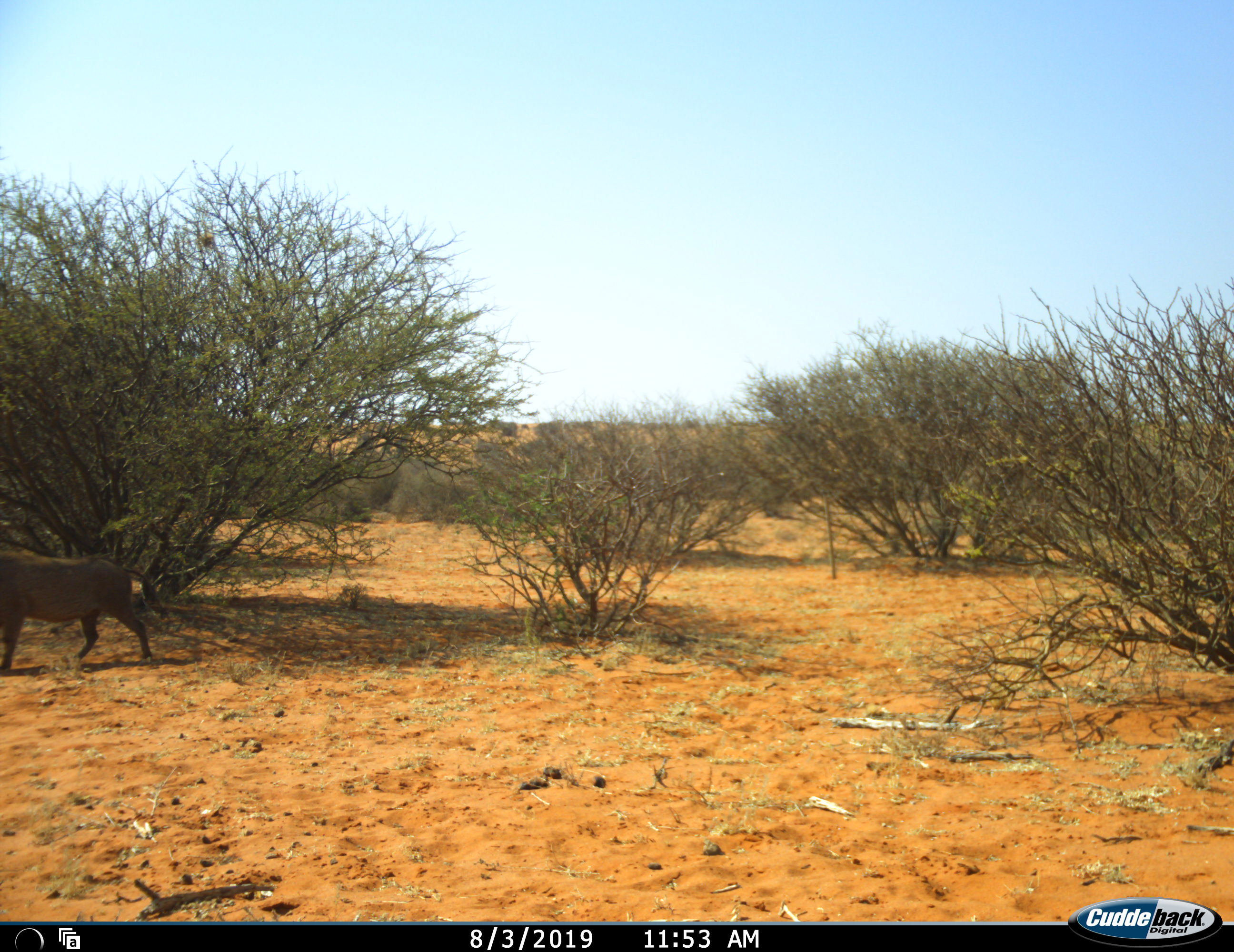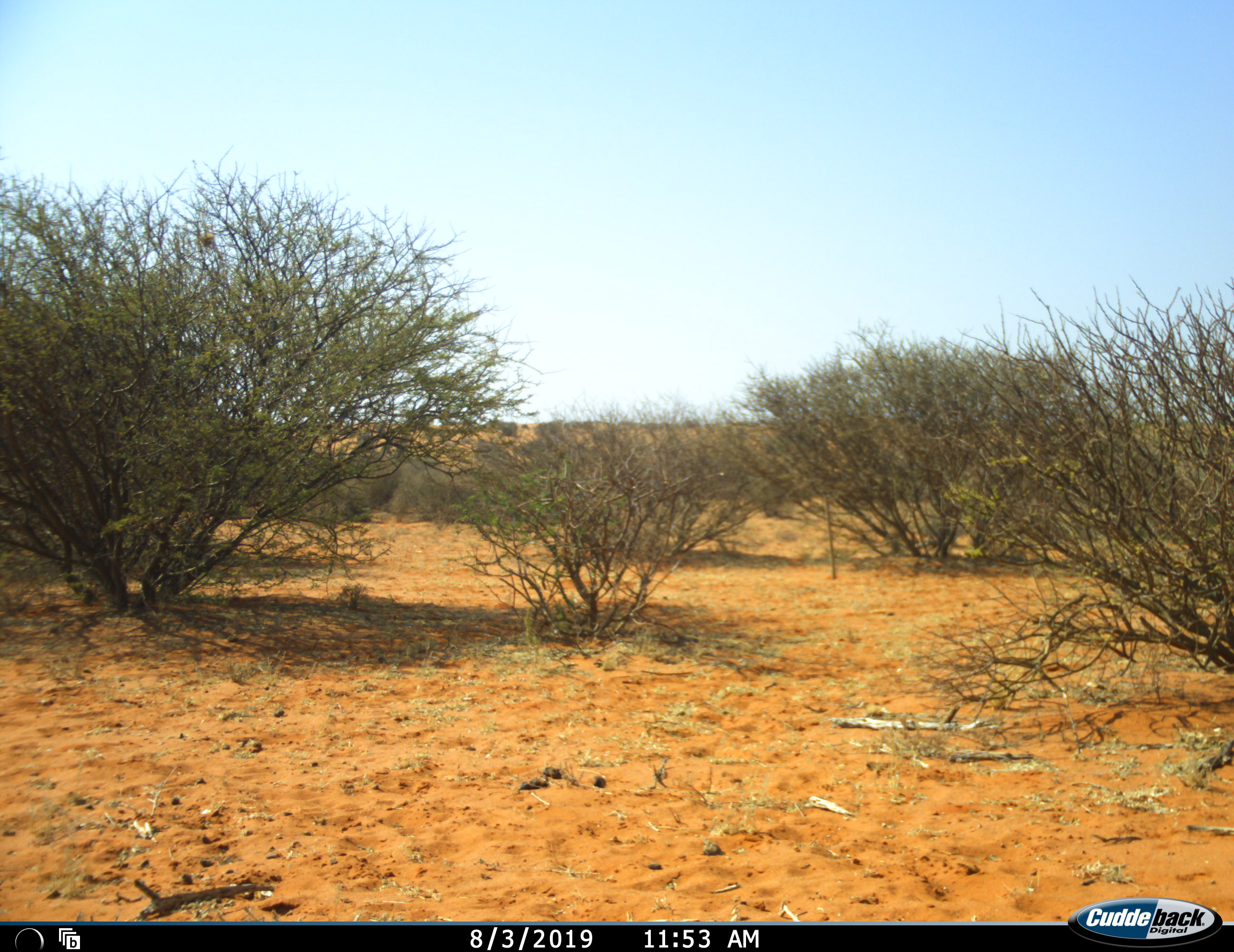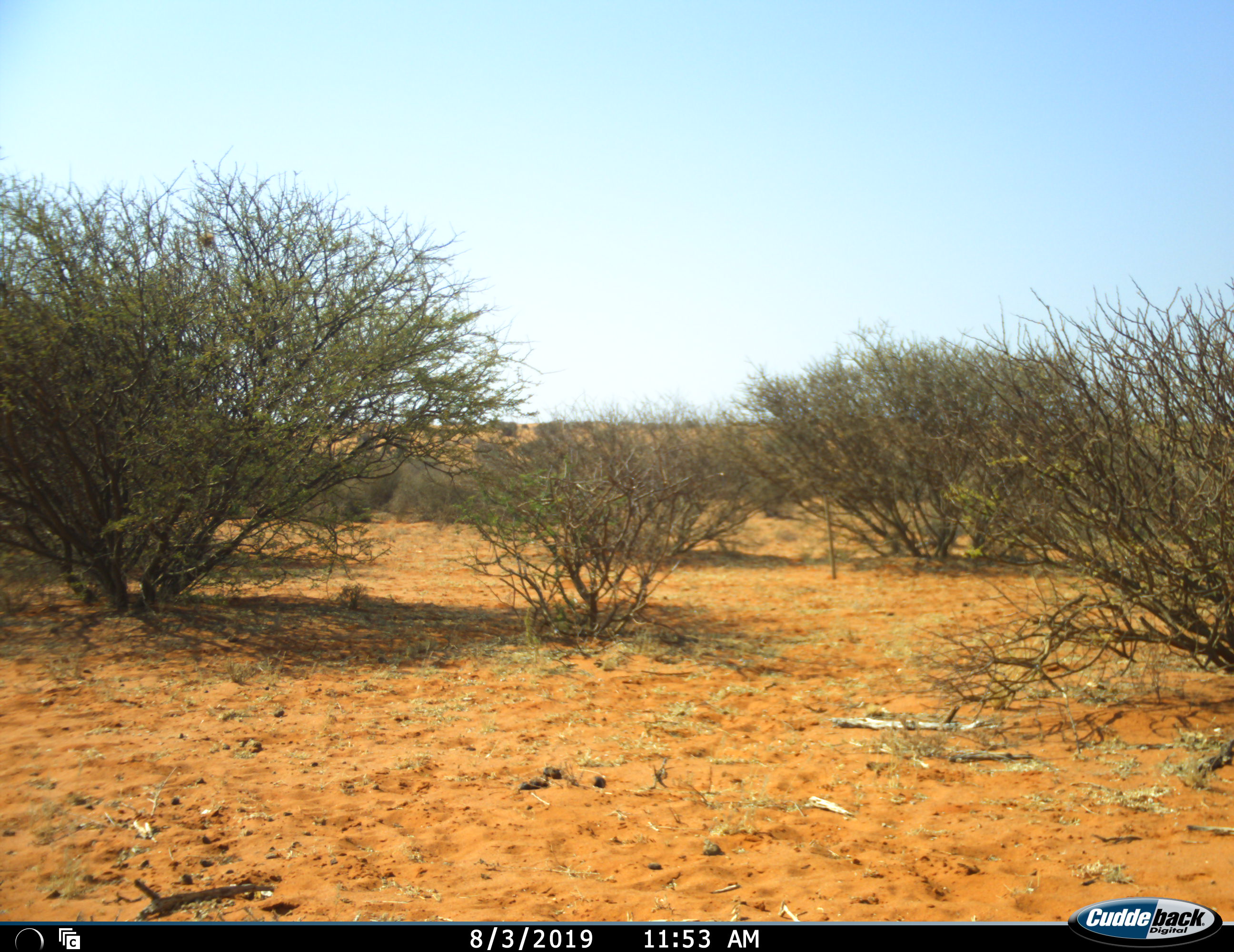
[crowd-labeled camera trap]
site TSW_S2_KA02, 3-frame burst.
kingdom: Animalia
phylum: Chordata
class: Mammalia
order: Artiodactyla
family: Suidae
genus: Phacochoerus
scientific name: Phacochoerus africanus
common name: warthog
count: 1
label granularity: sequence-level